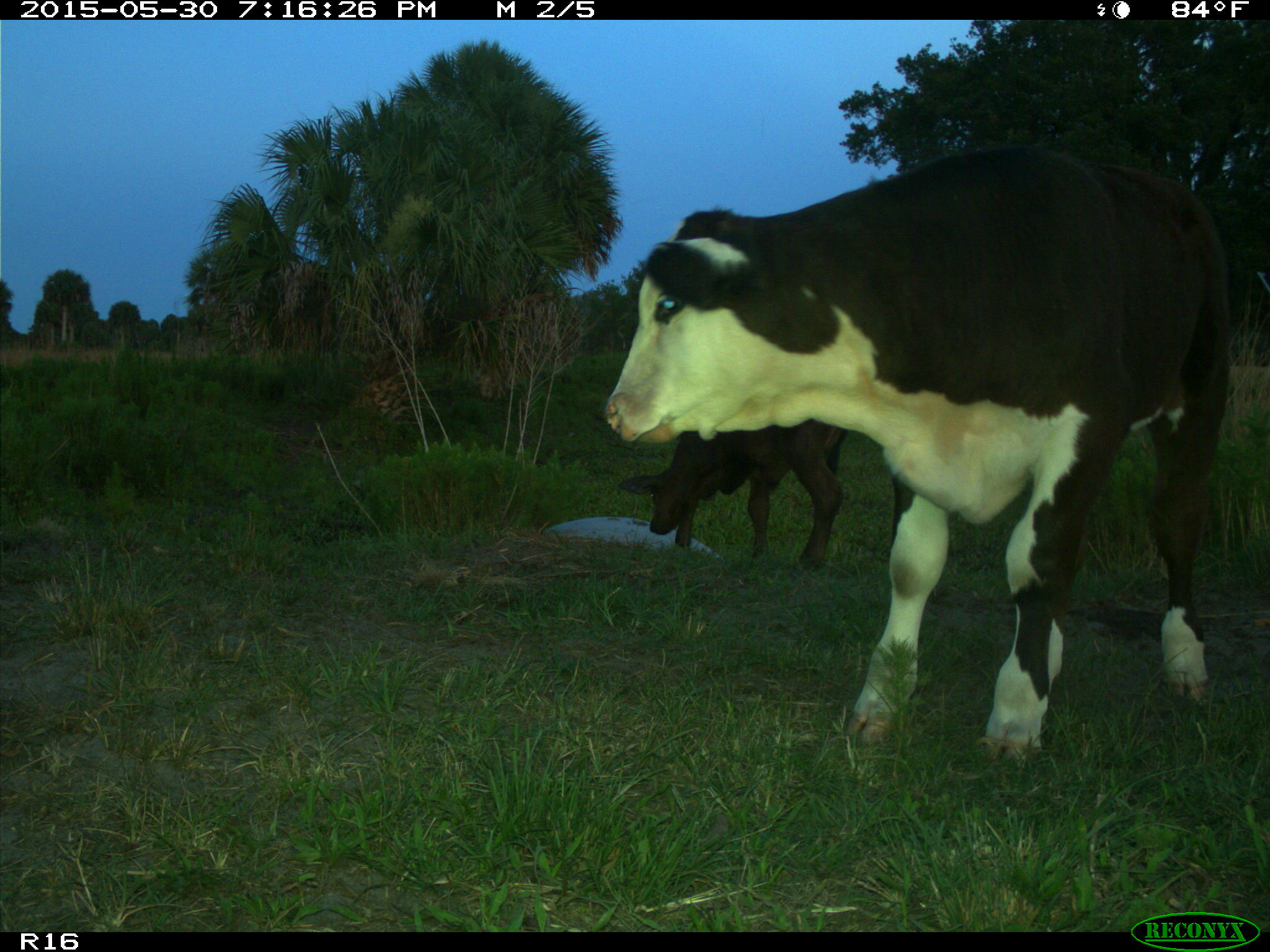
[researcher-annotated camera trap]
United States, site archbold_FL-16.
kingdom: Animalia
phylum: Chordata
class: Mammalia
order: Artiodactyla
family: Bovidae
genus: Bos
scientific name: Bos taurus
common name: domestic cow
Bos taurus (domestic cow).